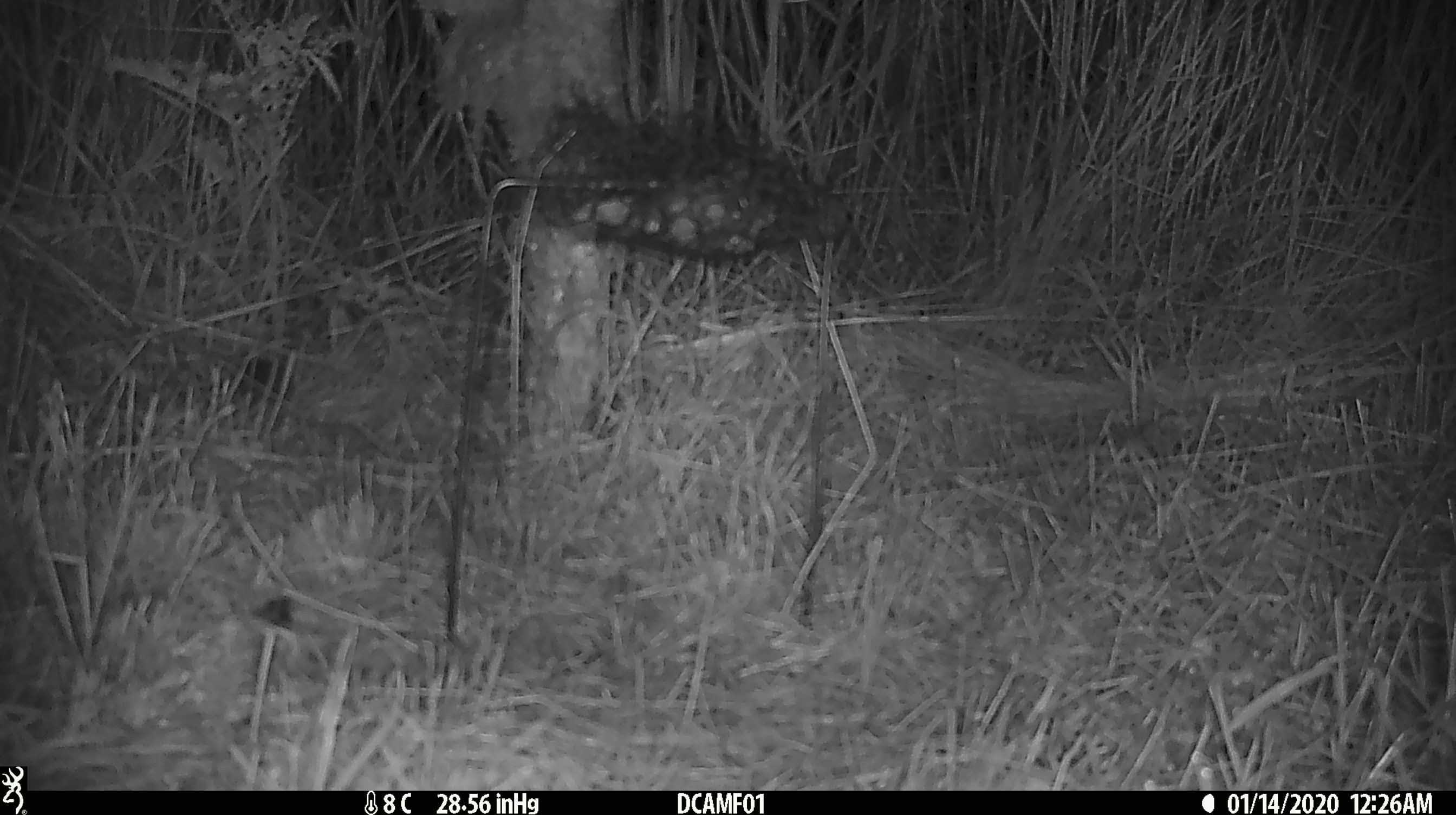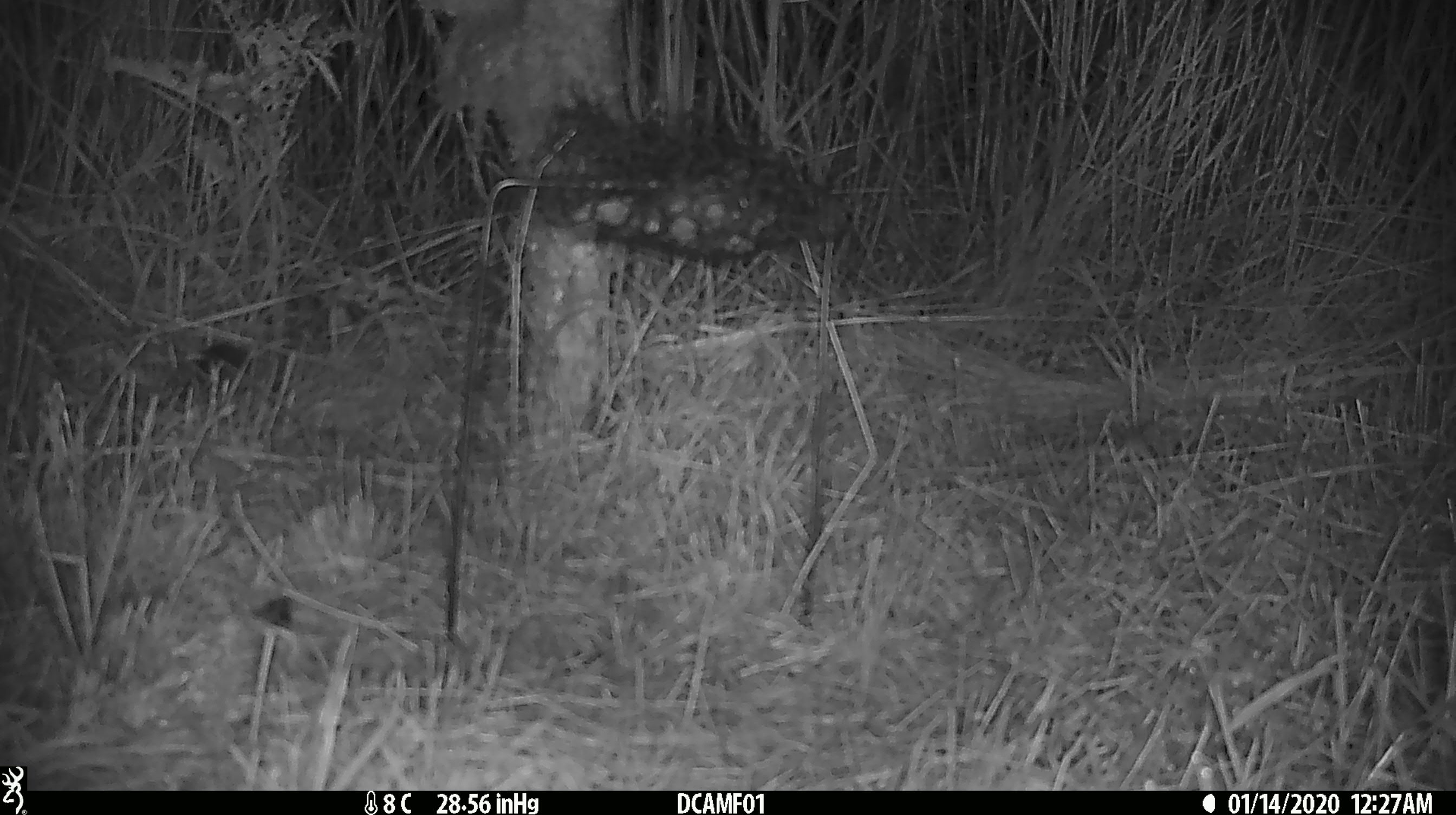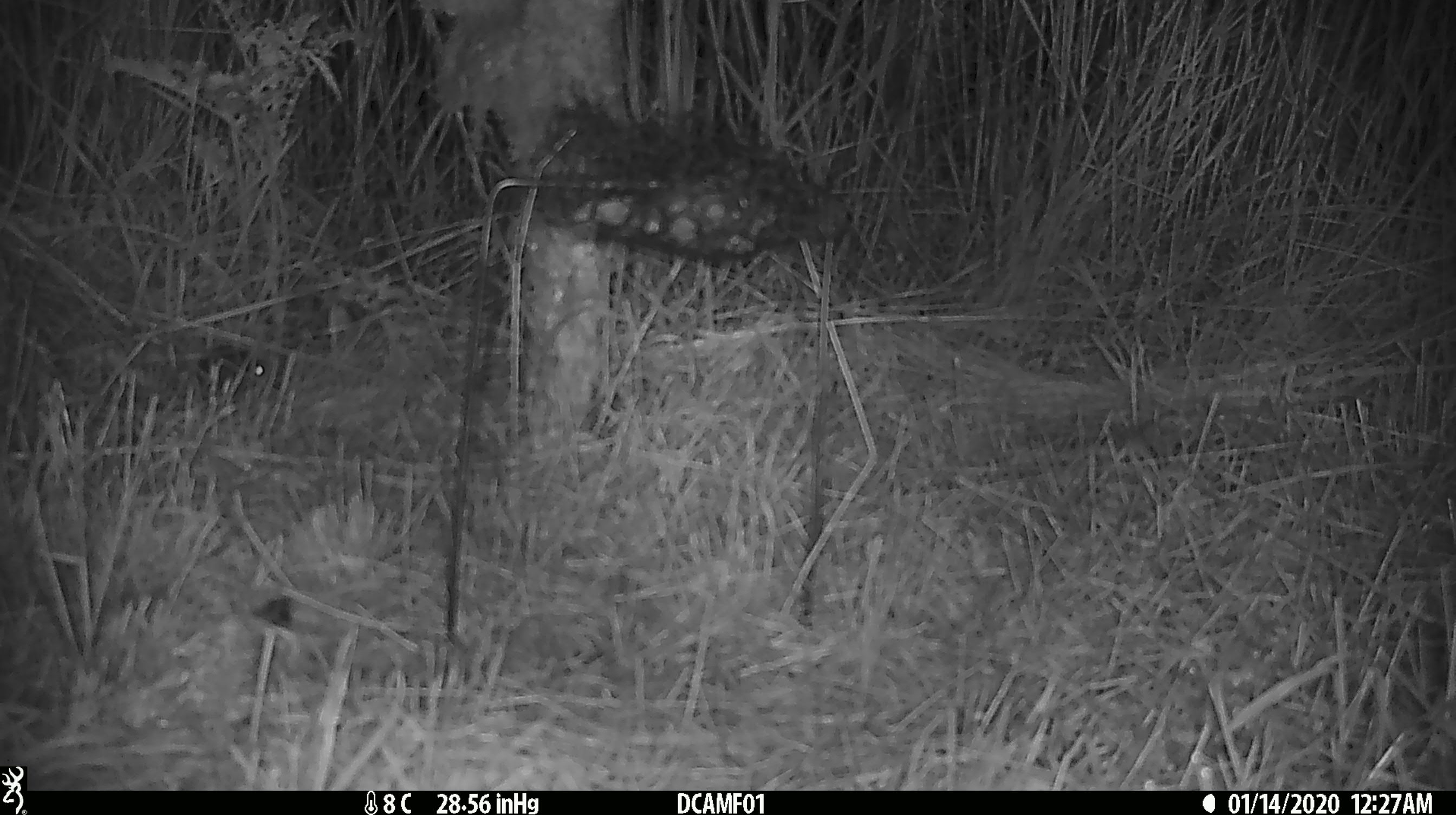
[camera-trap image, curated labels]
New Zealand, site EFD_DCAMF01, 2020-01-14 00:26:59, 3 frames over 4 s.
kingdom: Animalia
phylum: Chordata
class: Mammalia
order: Rodentia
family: Muridae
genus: Mus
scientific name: Mus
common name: mouse